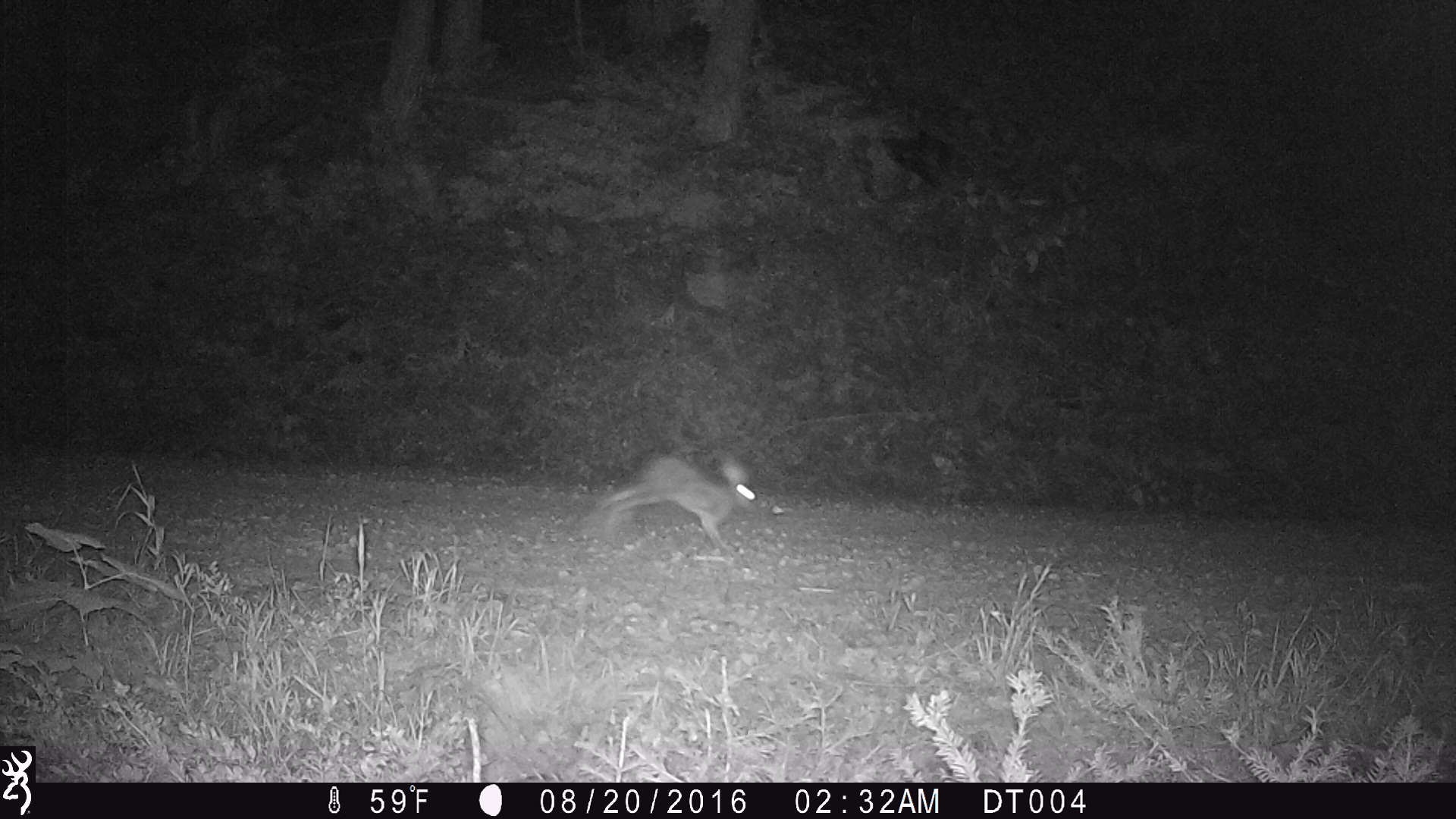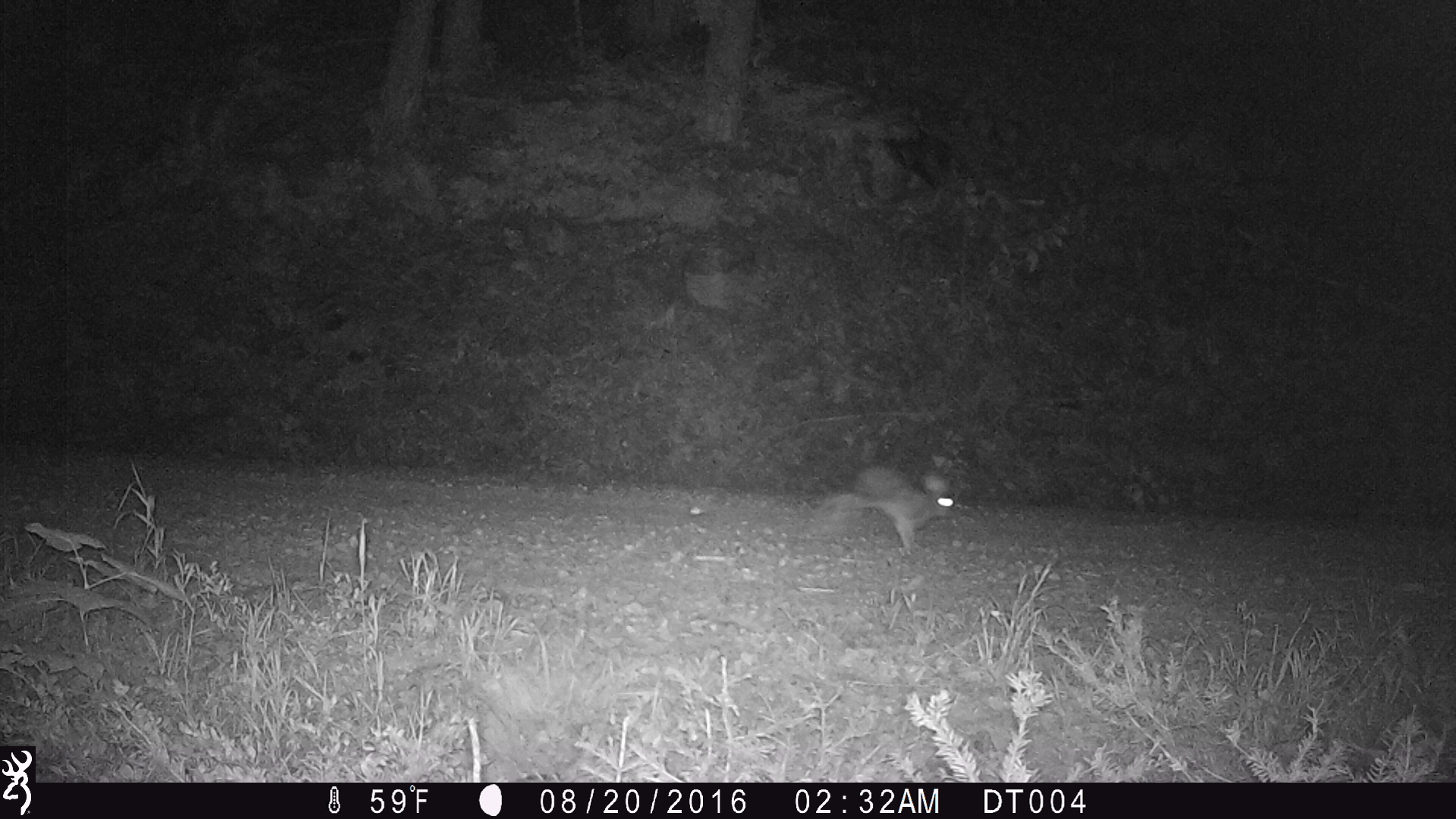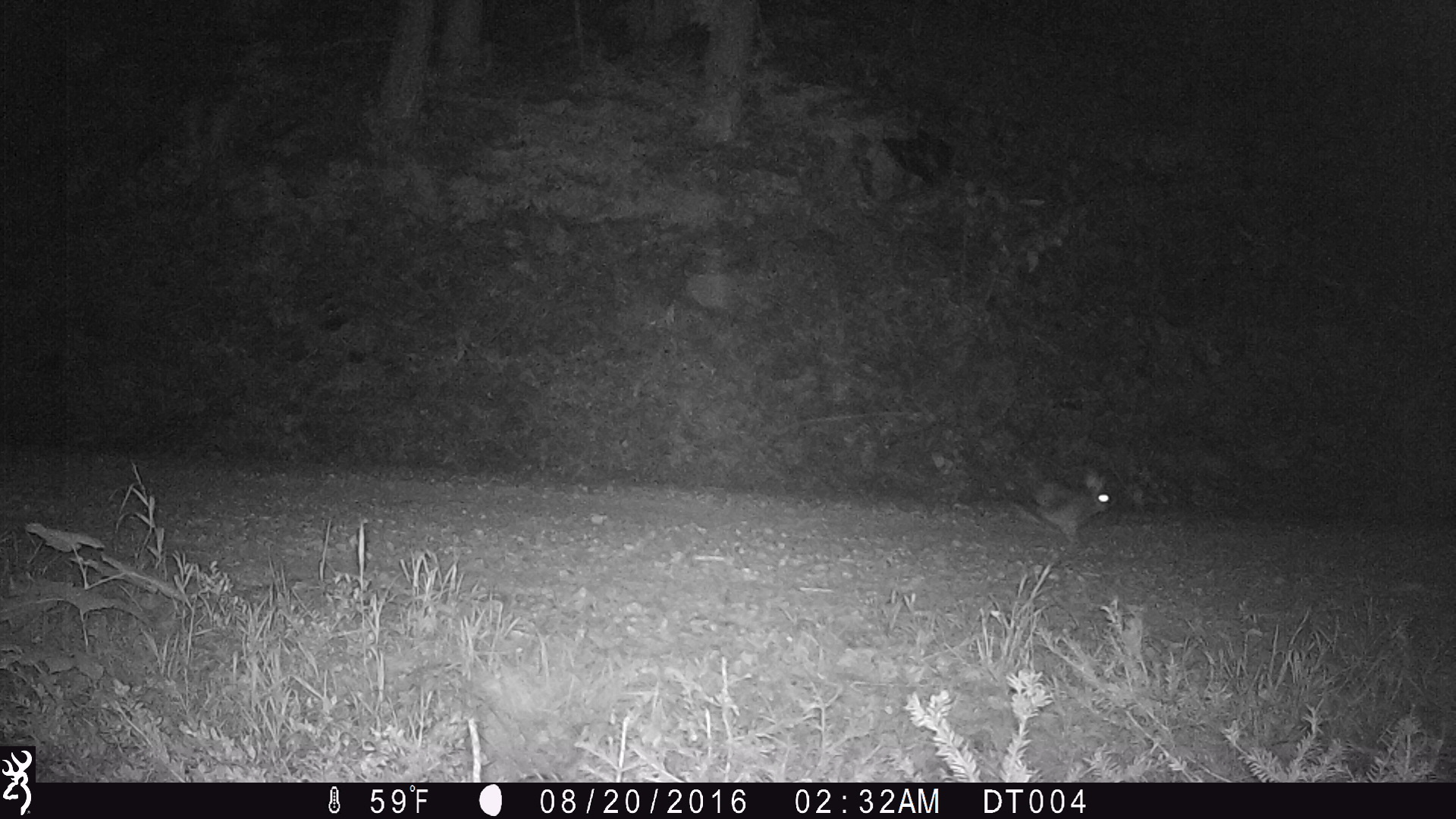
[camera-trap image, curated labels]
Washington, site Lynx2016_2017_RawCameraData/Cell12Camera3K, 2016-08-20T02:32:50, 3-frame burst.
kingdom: Animalia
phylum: Chordata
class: Mammalia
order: Lagomorpha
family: Leporidae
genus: Lepus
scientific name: Lepus americanus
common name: snowshoe hare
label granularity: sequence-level